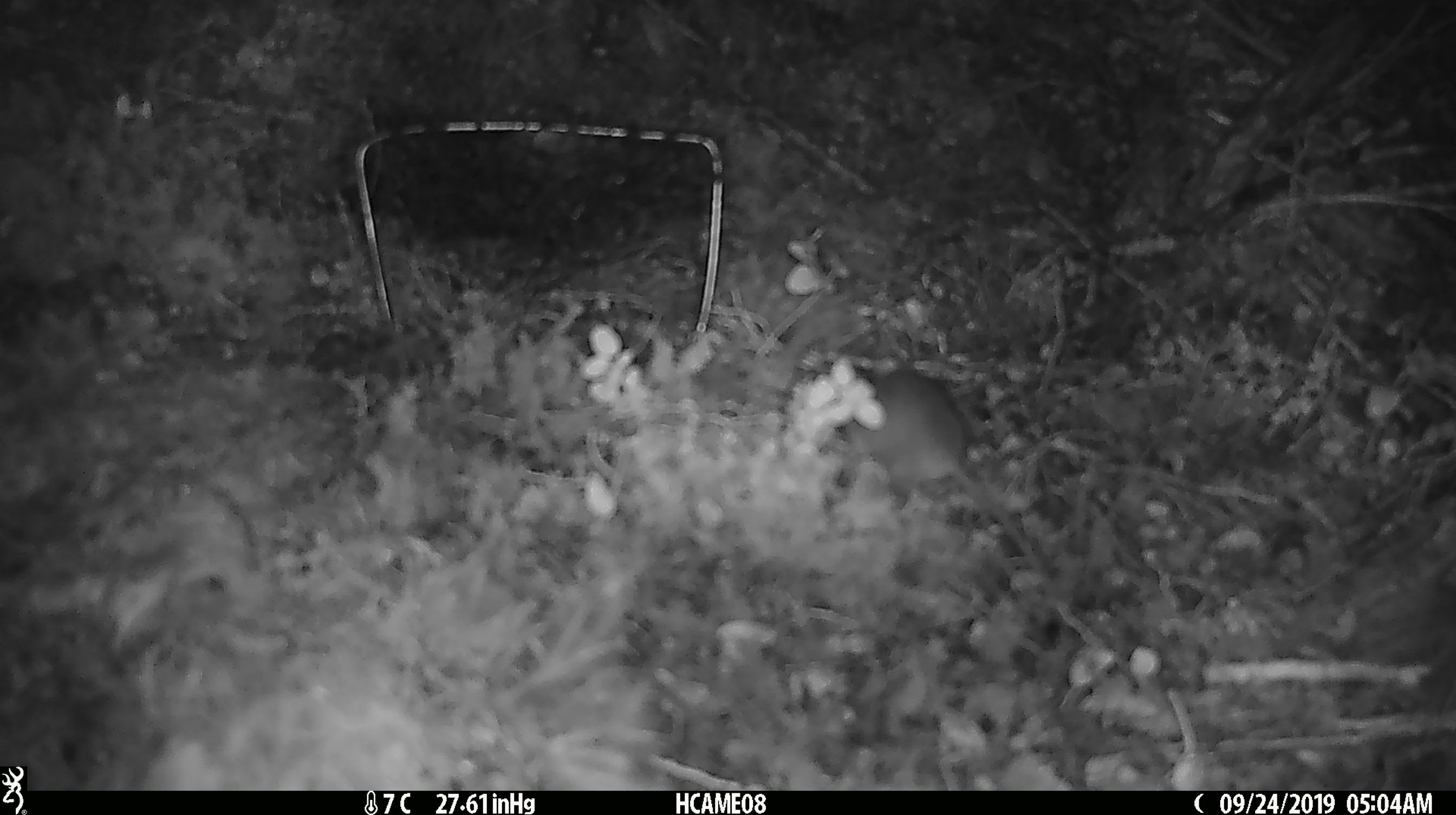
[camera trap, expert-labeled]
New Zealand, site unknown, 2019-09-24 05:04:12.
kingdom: Animalia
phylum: Chordata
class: Mammalia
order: Rodentia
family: Muridae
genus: Mus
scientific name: Mus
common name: mouse